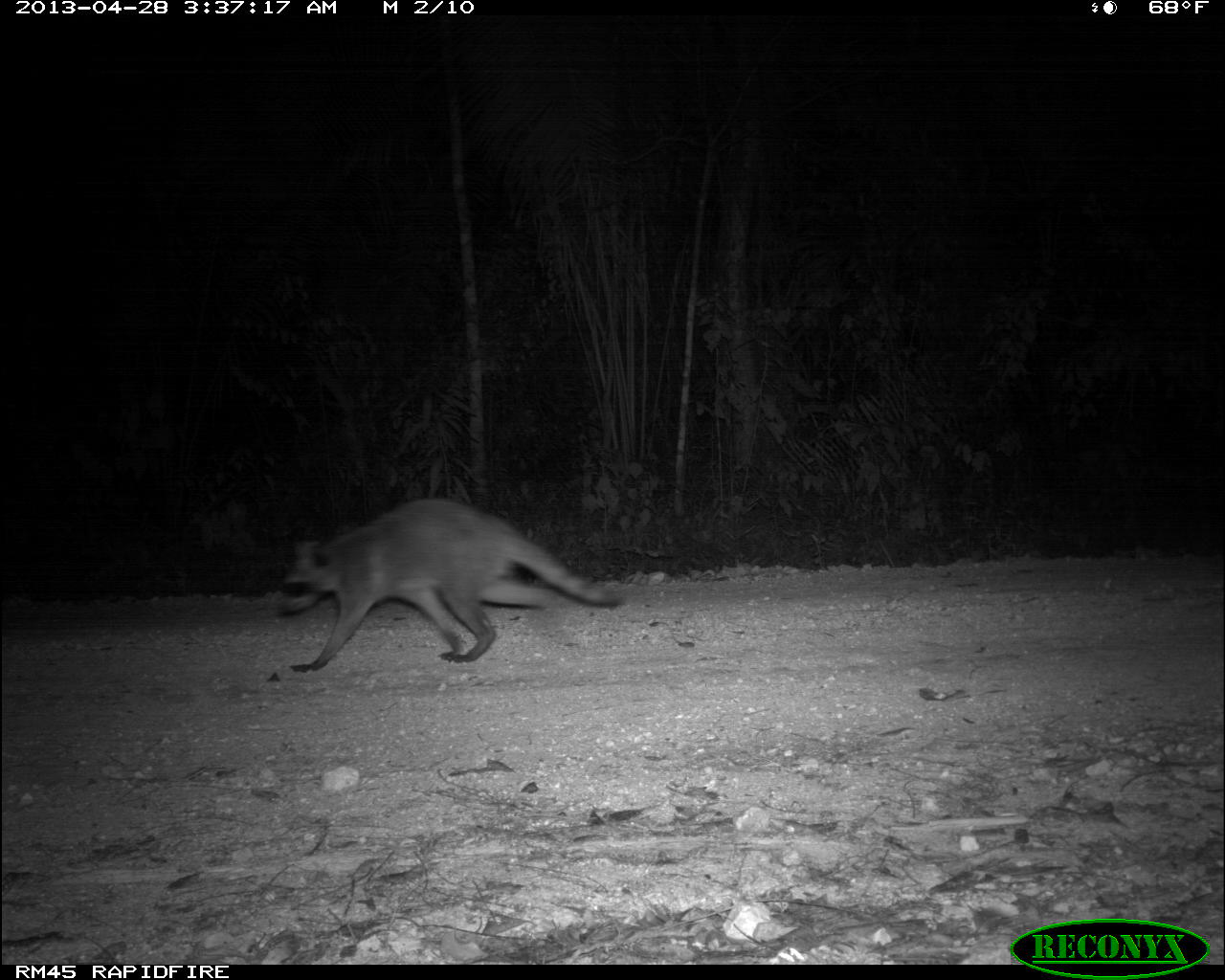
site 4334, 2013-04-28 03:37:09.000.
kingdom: Animalia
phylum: Chordata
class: Mammalia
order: Carnivora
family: Procyonidae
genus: Procyon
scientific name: Procyon lotor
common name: common raccoon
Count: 1.